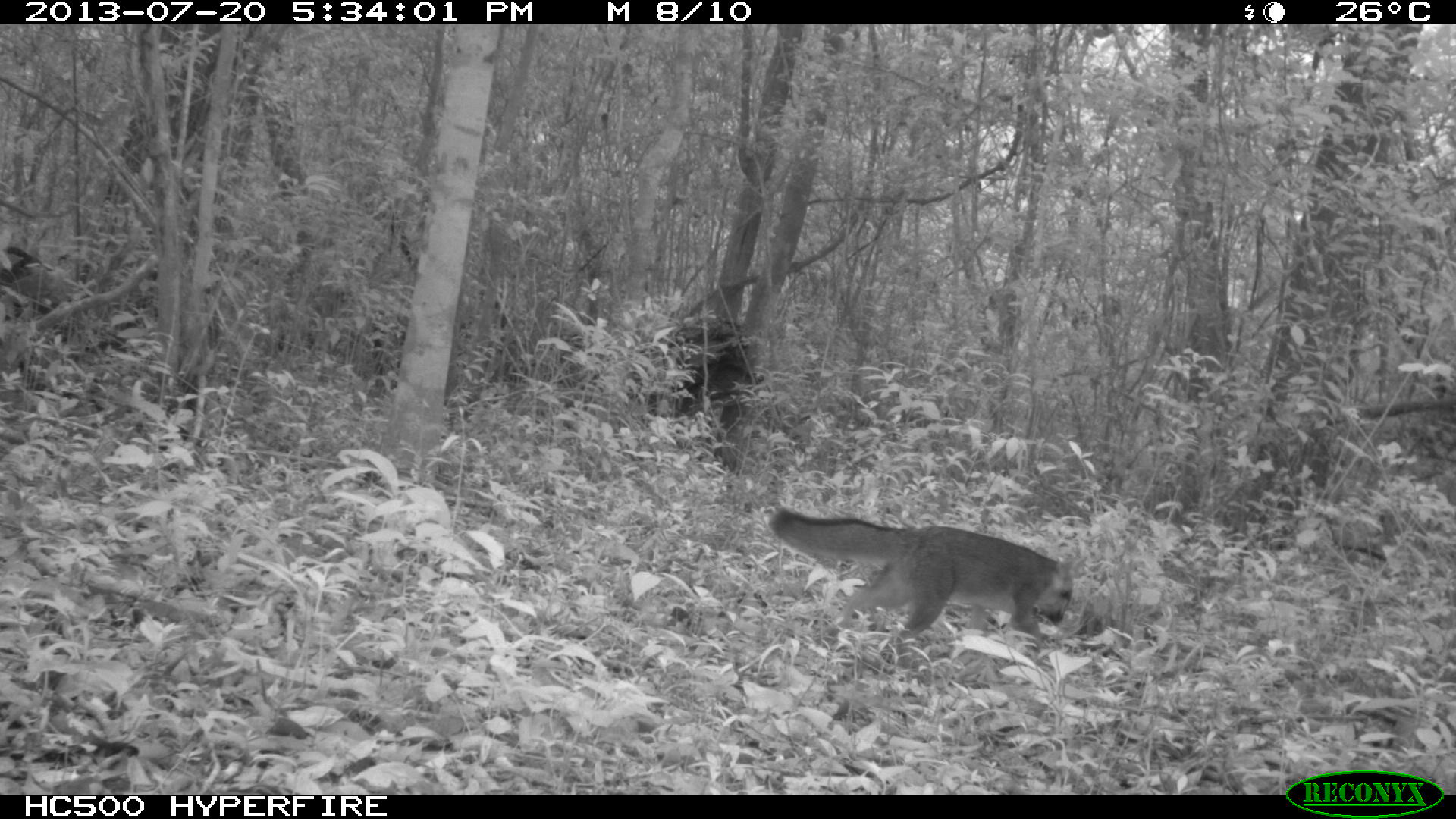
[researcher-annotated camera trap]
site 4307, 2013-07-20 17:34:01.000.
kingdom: Animalia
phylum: Chordata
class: Mammalia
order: Carnivora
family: Canidae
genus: Urocyon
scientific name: Urocyon cinereoargenteus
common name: gray fox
Urocyon cinereoargenteus (gray fox), count 1.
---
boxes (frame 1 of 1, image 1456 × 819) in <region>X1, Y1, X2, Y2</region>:
urocyon cinereoargenteus: <region>764, 507, 1099, 652</region>; <region>645, 316, 768, 479</region>